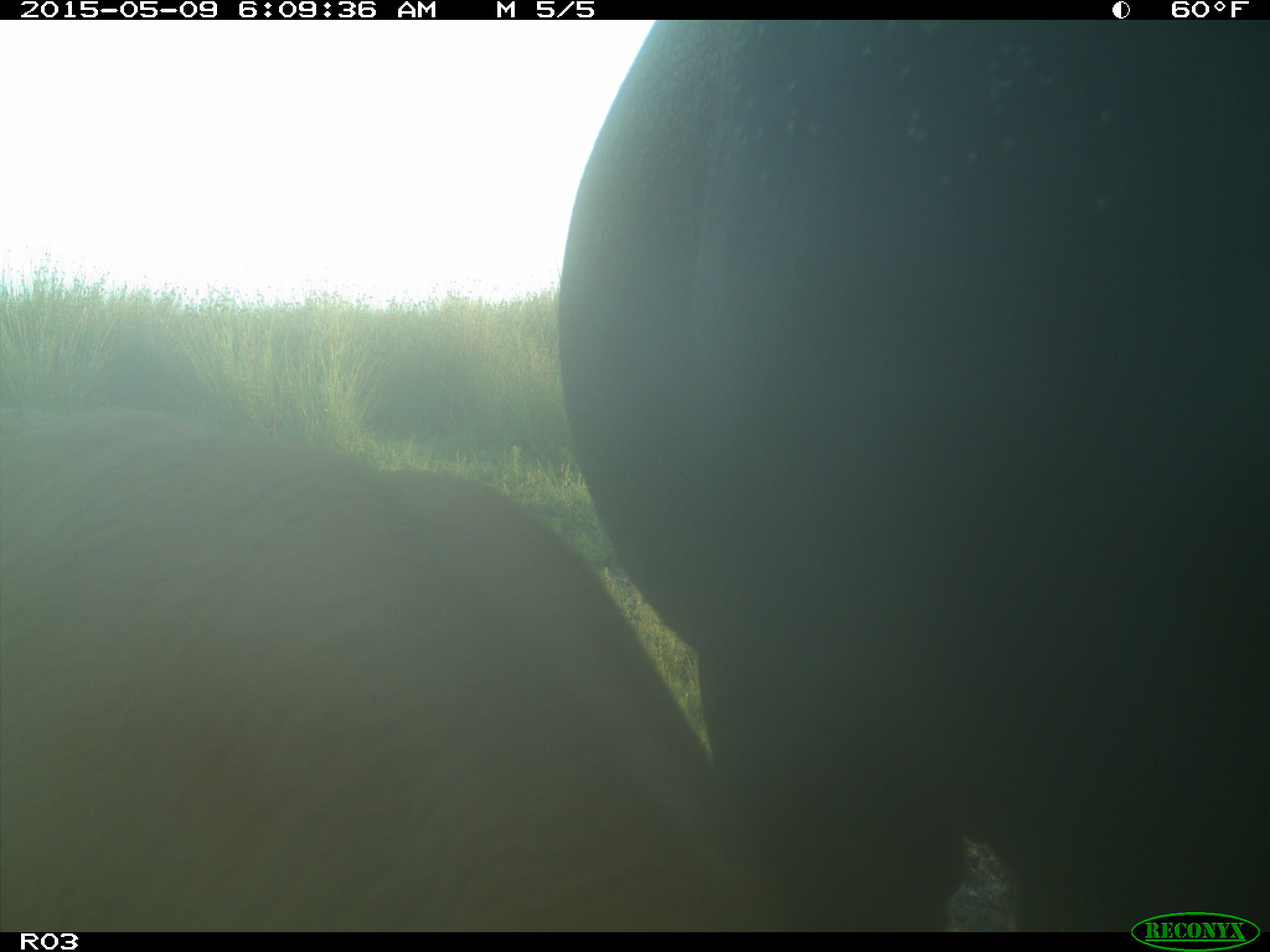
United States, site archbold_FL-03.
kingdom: Animalia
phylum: Chordata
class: Mammalia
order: Artiodactyla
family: Bovidae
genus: Bos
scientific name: Bos taurus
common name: domestic cow